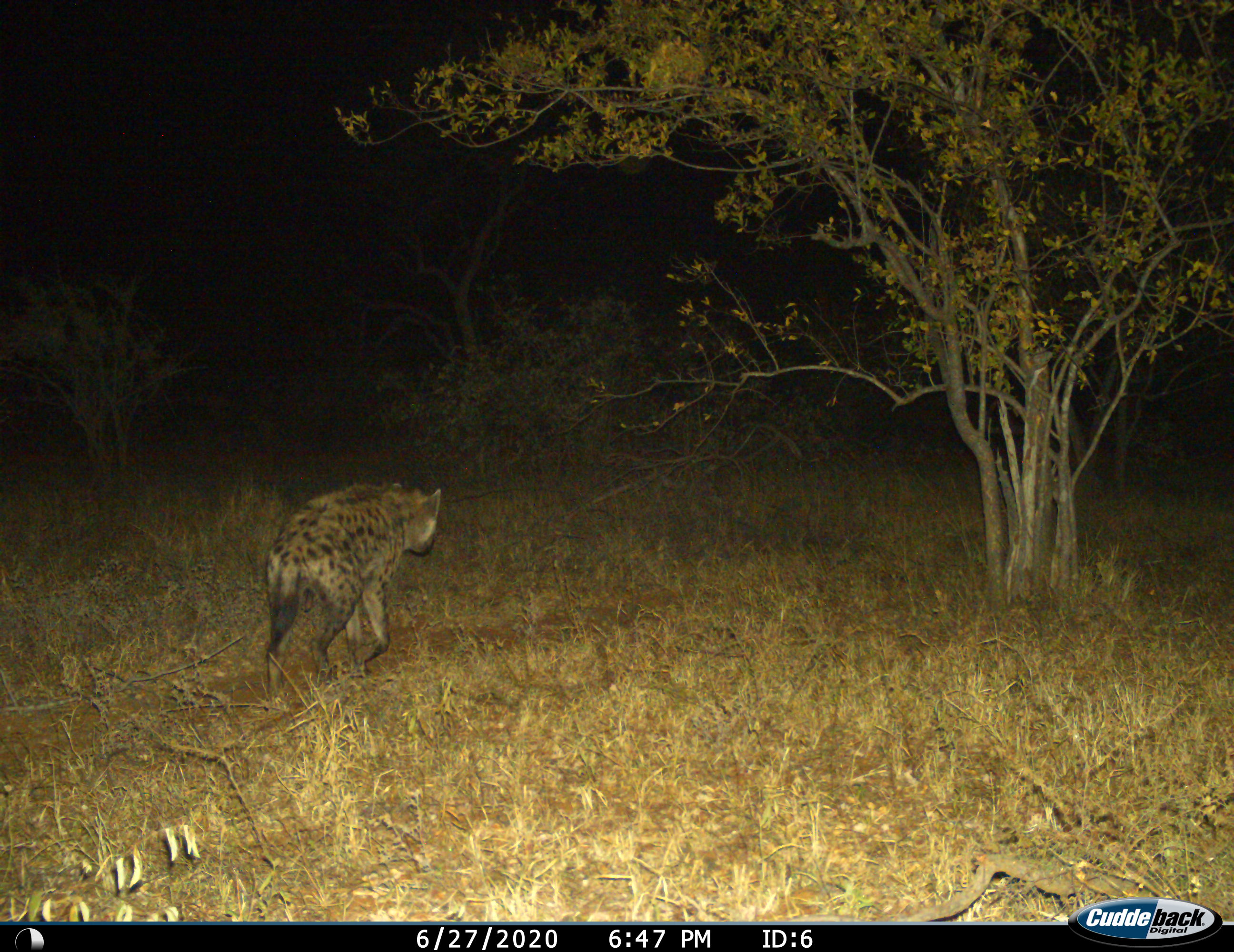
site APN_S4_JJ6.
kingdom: Animalia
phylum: Chordata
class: Mammalia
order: Carnivora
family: Hyaenidae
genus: Crocuta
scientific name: Crocuta crocuta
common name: spotted hyena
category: hyenaspotted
Hyenaspotted (spotted hyena) (Crocuta crocuta), count 1. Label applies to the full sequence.